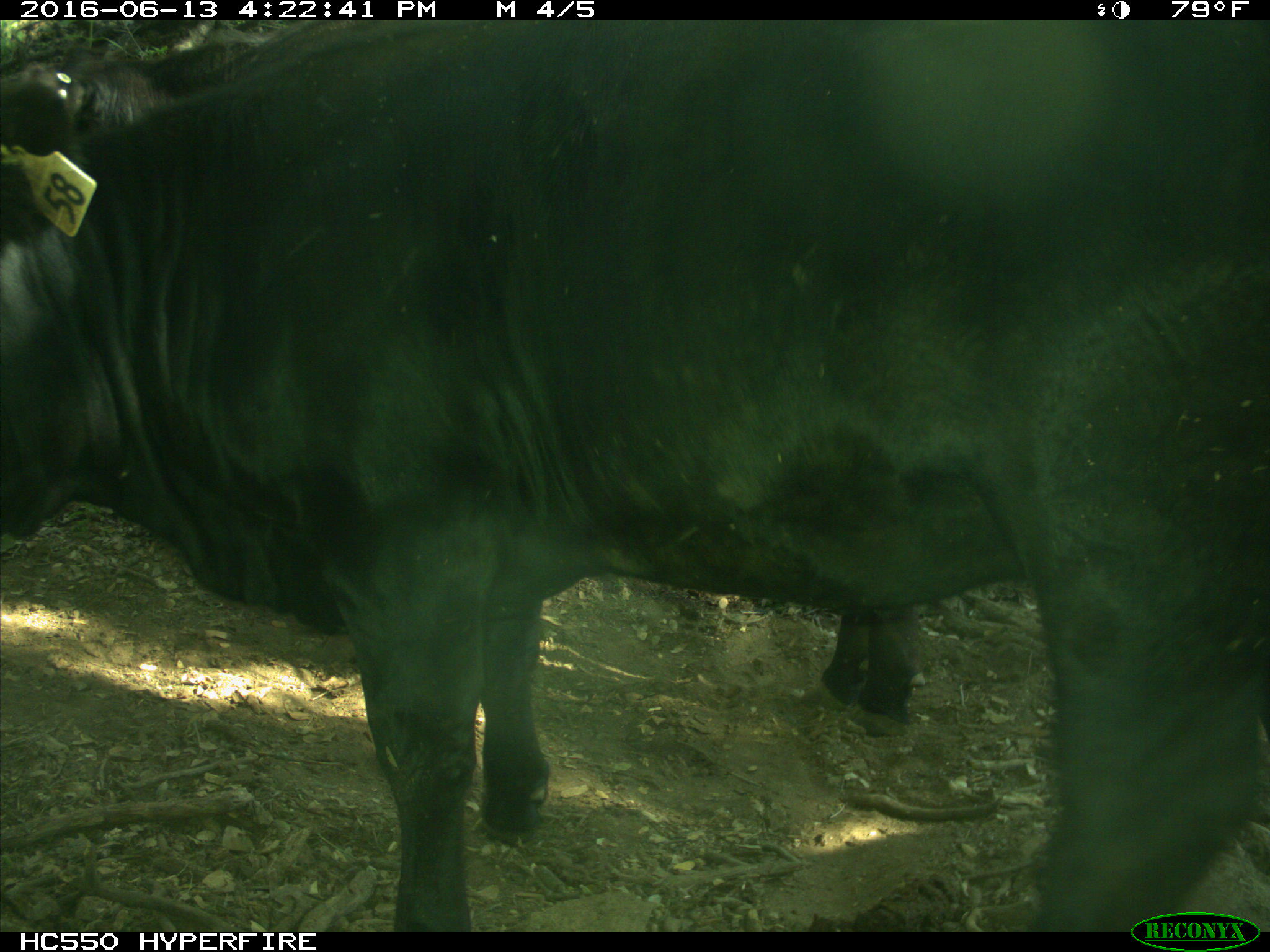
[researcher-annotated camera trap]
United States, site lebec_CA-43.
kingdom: Animalia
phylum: Chordata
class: Mammalia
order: Artiodactyla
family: Bovidae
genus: Bos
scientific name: Bos taurus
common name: domestic cow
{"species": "Bos taurus (domestic cow)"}